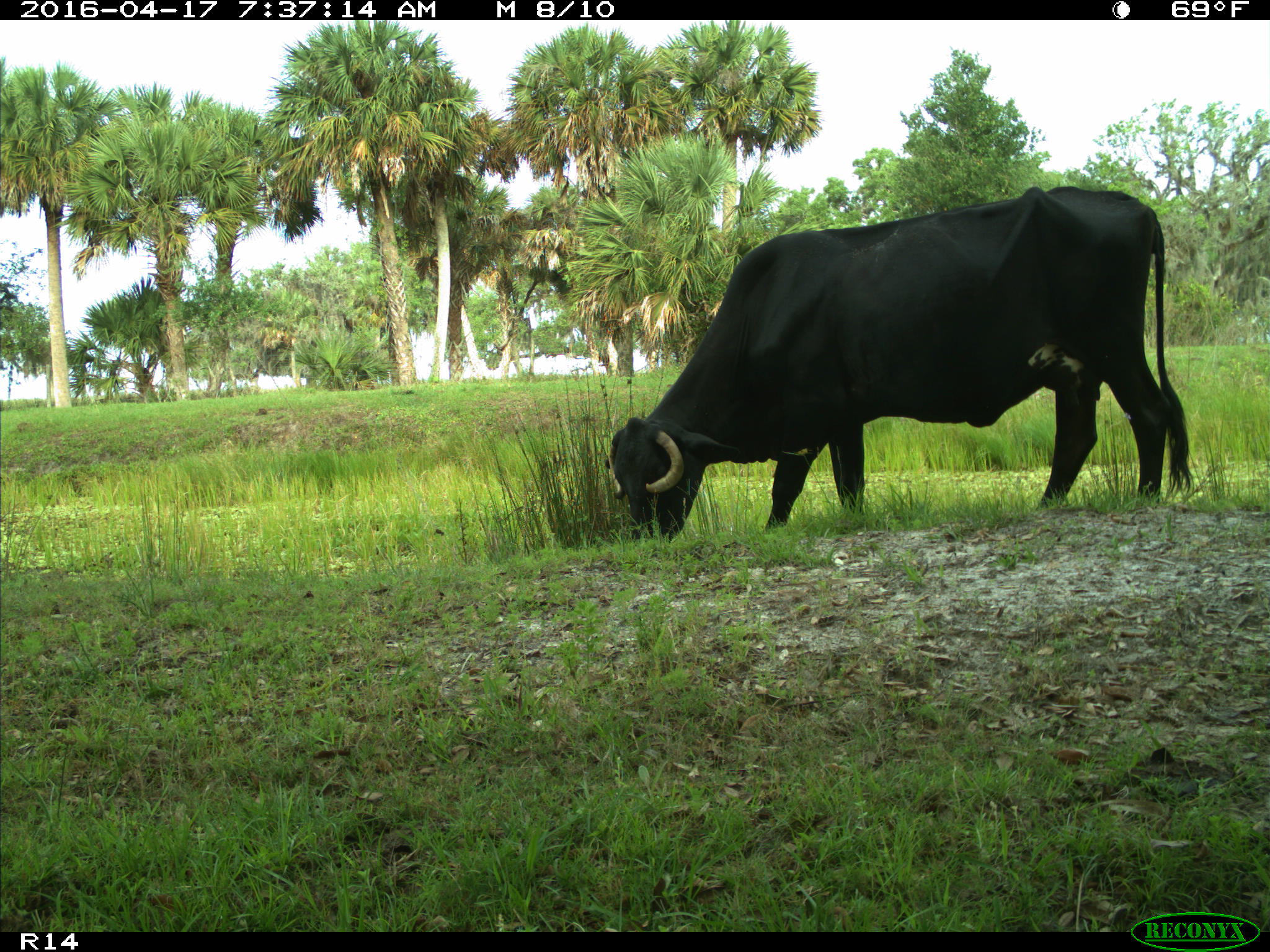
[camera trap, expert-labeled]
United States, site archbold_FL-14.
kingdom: Animalia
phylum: Chordata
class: Mammalia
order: Artiodactyla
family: Bovidae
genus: Bos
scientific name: Bos taurus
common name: domestic cow